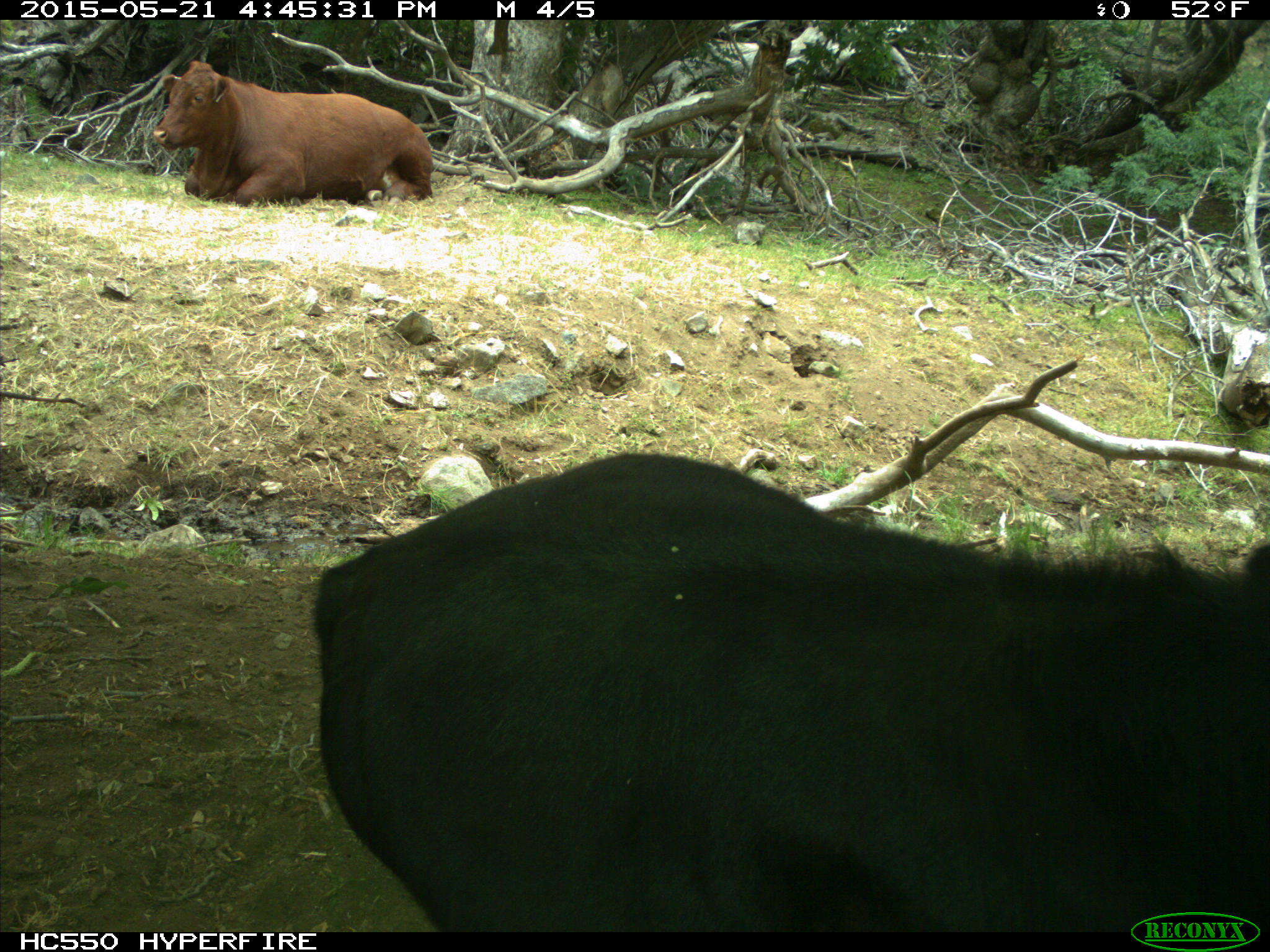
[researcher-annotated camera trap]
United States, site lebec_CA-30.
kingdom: Animalia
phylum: Chordata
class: Mammalia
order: Artiodactyla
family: Bovidae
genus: Bos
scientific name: Bos taurus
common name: domestic cow